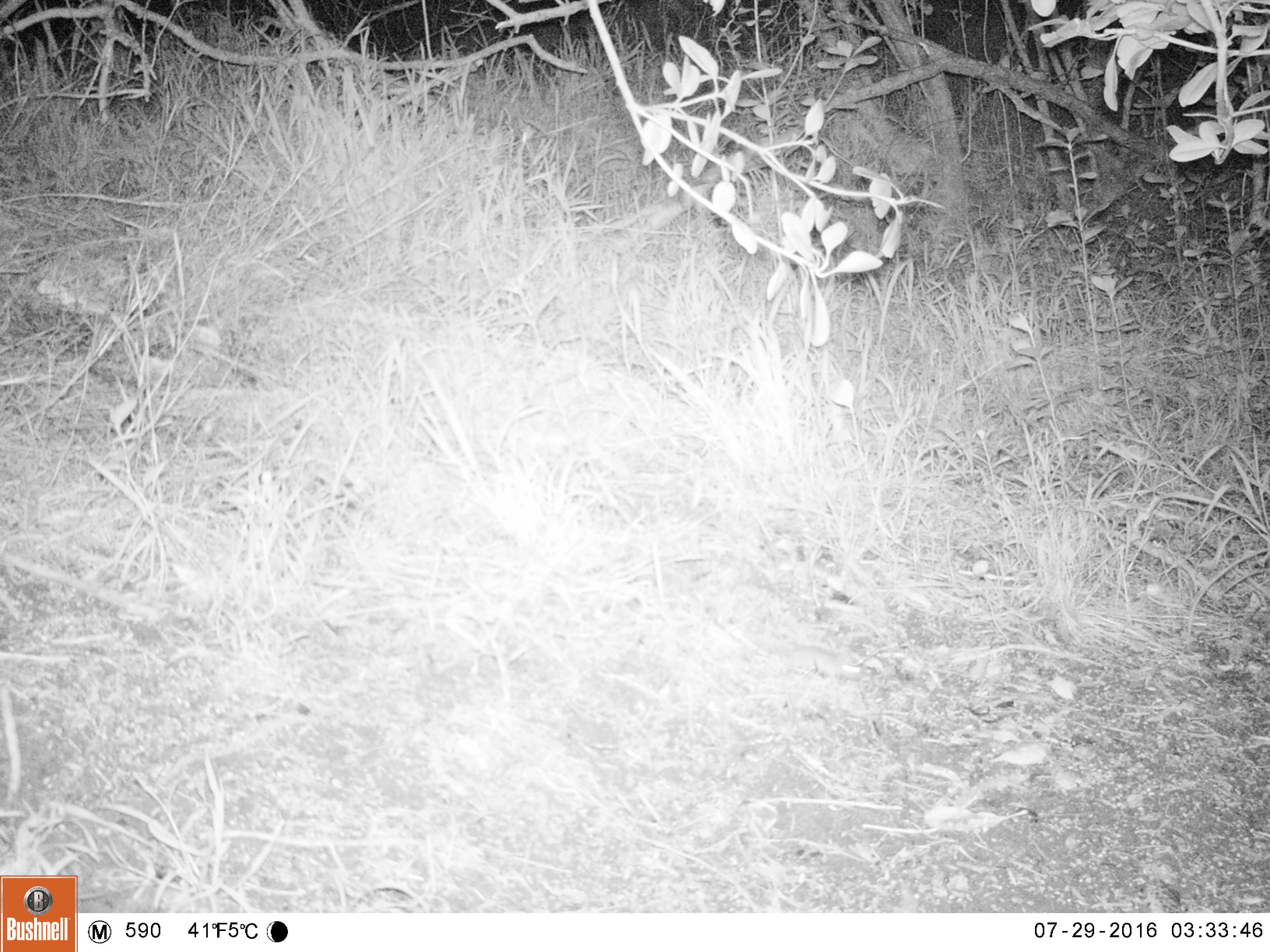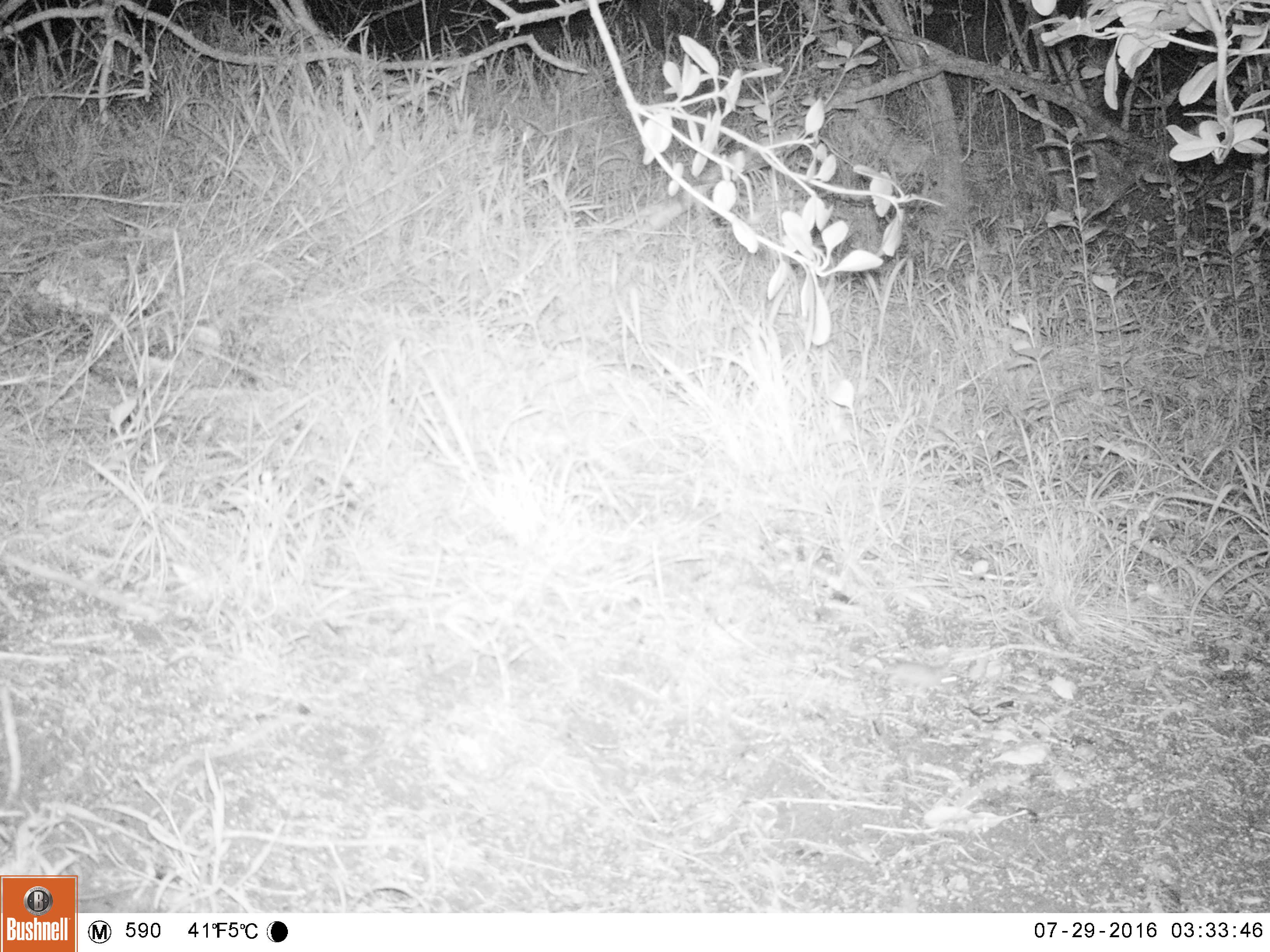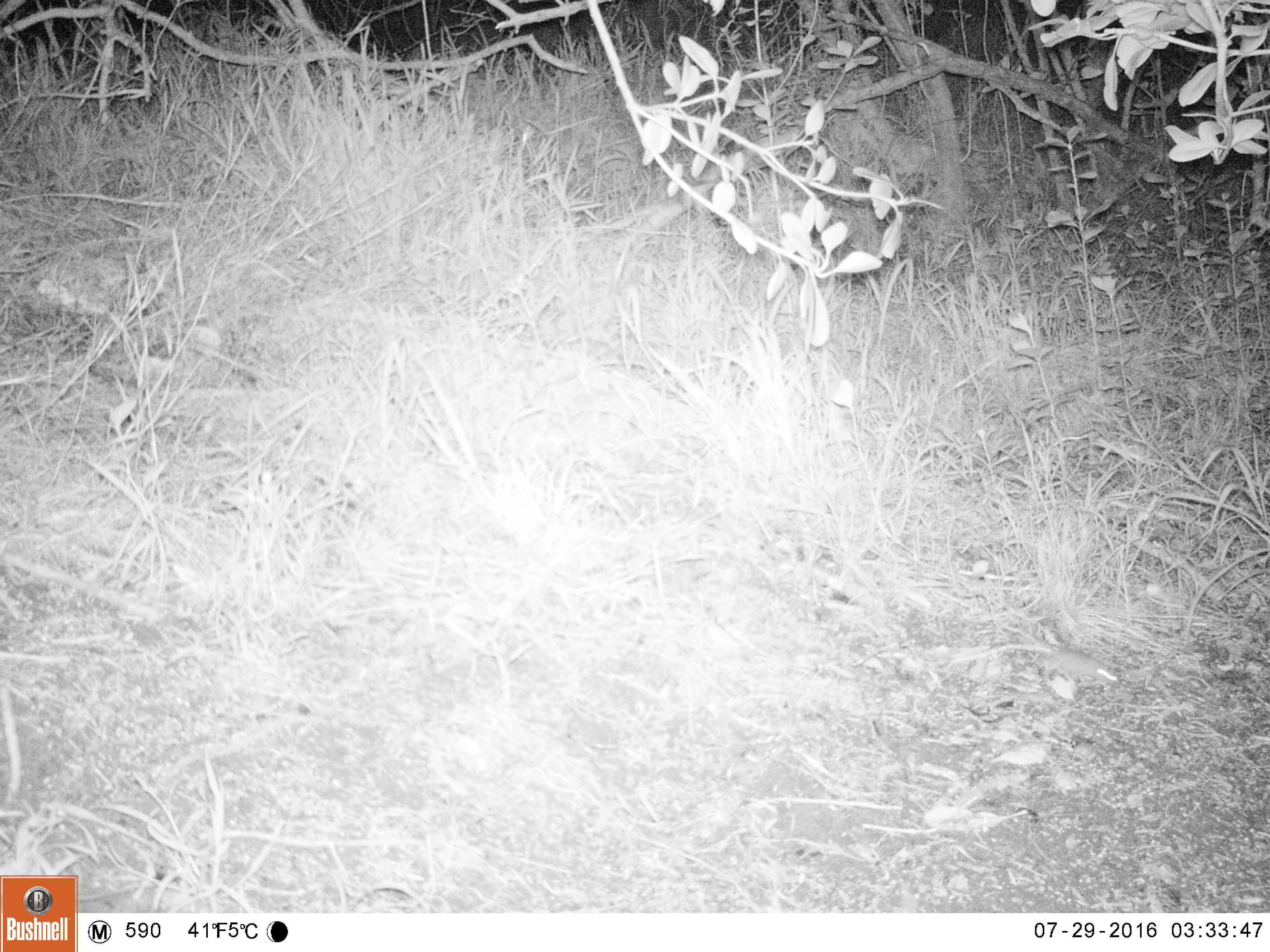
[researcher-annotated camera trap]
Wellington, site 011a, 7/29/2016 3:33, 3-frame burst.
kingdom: Animalia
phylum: Chordata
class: Mammalia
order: Rodentia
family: Muridae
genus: Mus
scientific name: Mus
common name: mouse